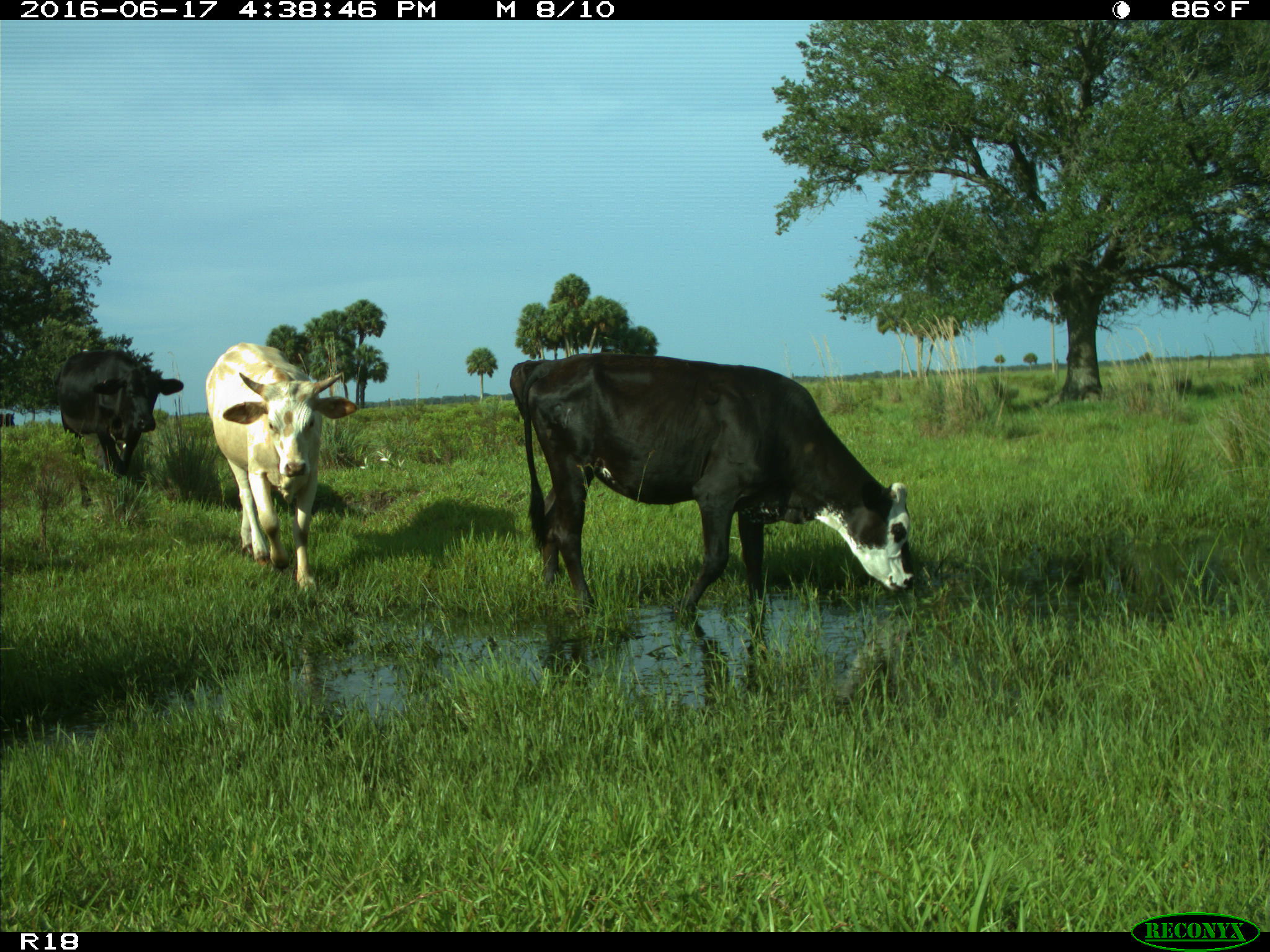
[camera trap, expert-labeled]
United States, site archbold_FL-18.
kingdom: Animalia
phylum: Chordata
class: Mammalia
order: Artiodactyla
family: Bovidae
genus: Bos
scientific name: Bos taurus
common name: domestic cow